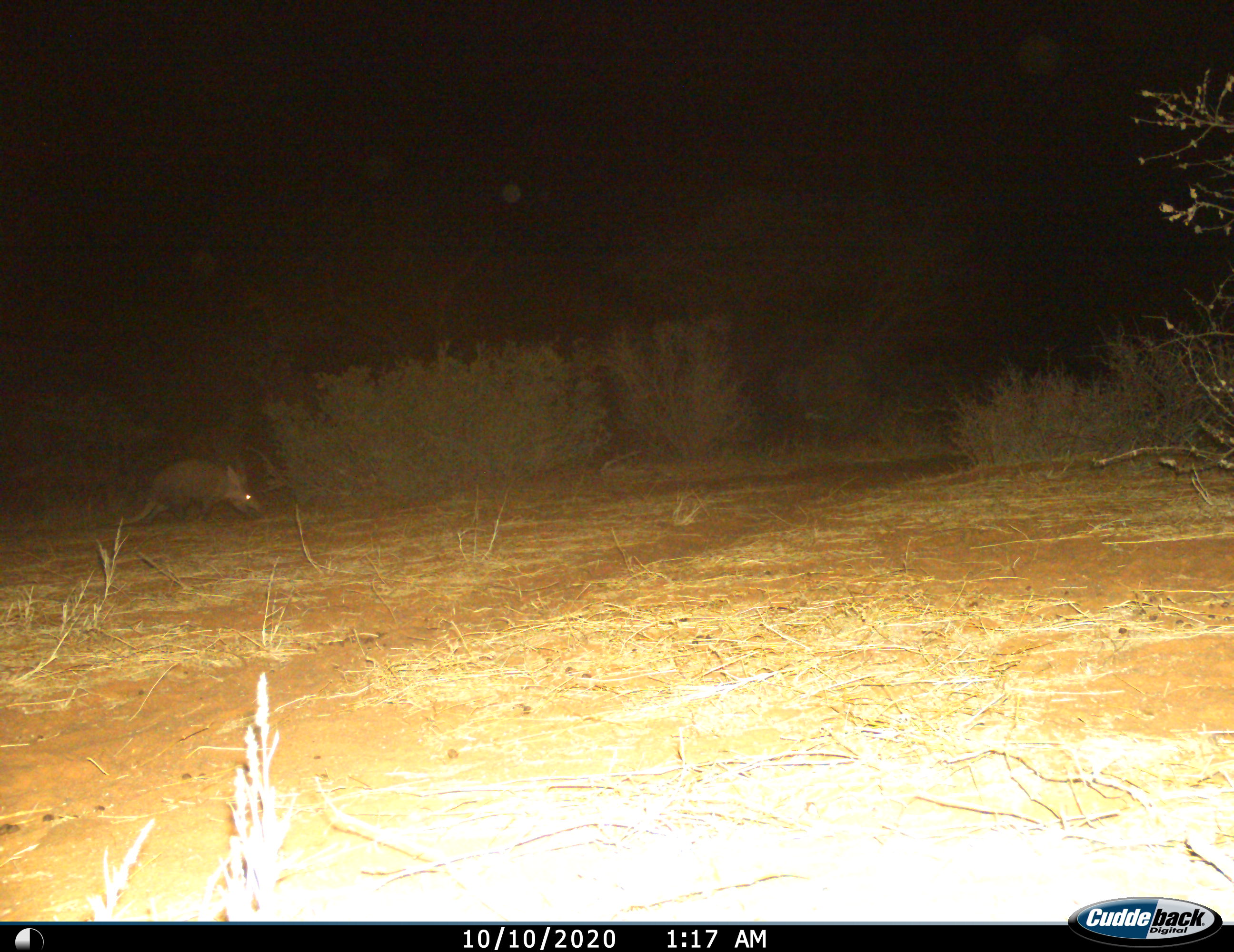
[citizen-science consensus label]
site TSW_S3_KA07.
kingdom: Animalia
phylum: Chordata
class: Mammalia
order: Tubulidentata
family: Orycteropodidae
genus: Orycteropus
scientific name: Orycteropus afer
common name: aardvark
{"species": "aardvark (Orycteropus afer)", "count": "1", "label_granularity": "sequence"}